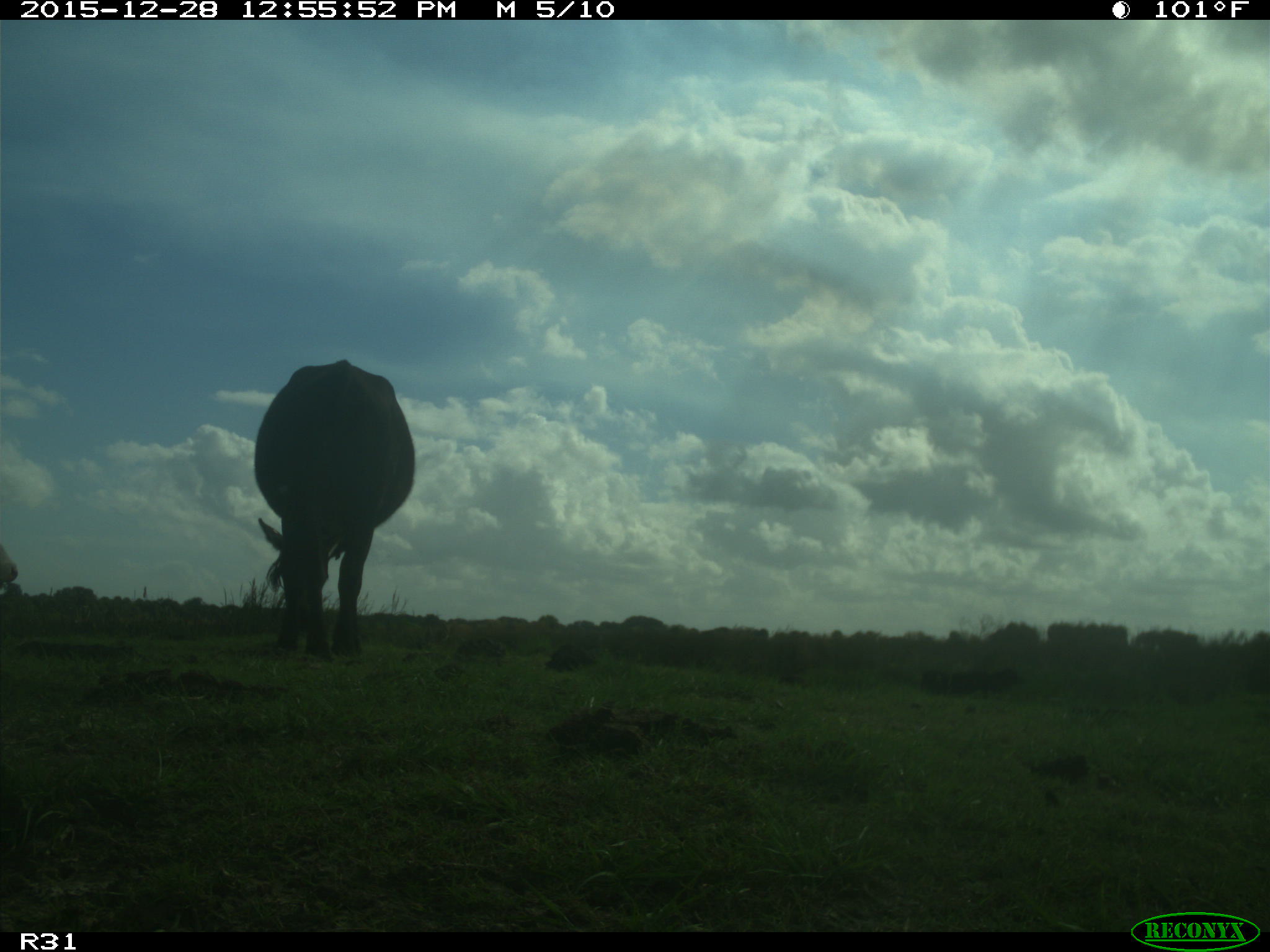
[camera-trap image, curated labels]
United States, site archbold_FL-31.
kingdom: Animalia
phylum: Chordata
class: Mammalia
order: Artiodactyla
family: Bovidae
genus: Bos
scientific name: Bos taurus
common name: domestic cow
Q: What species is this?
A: Bos taurus (domestic cow).